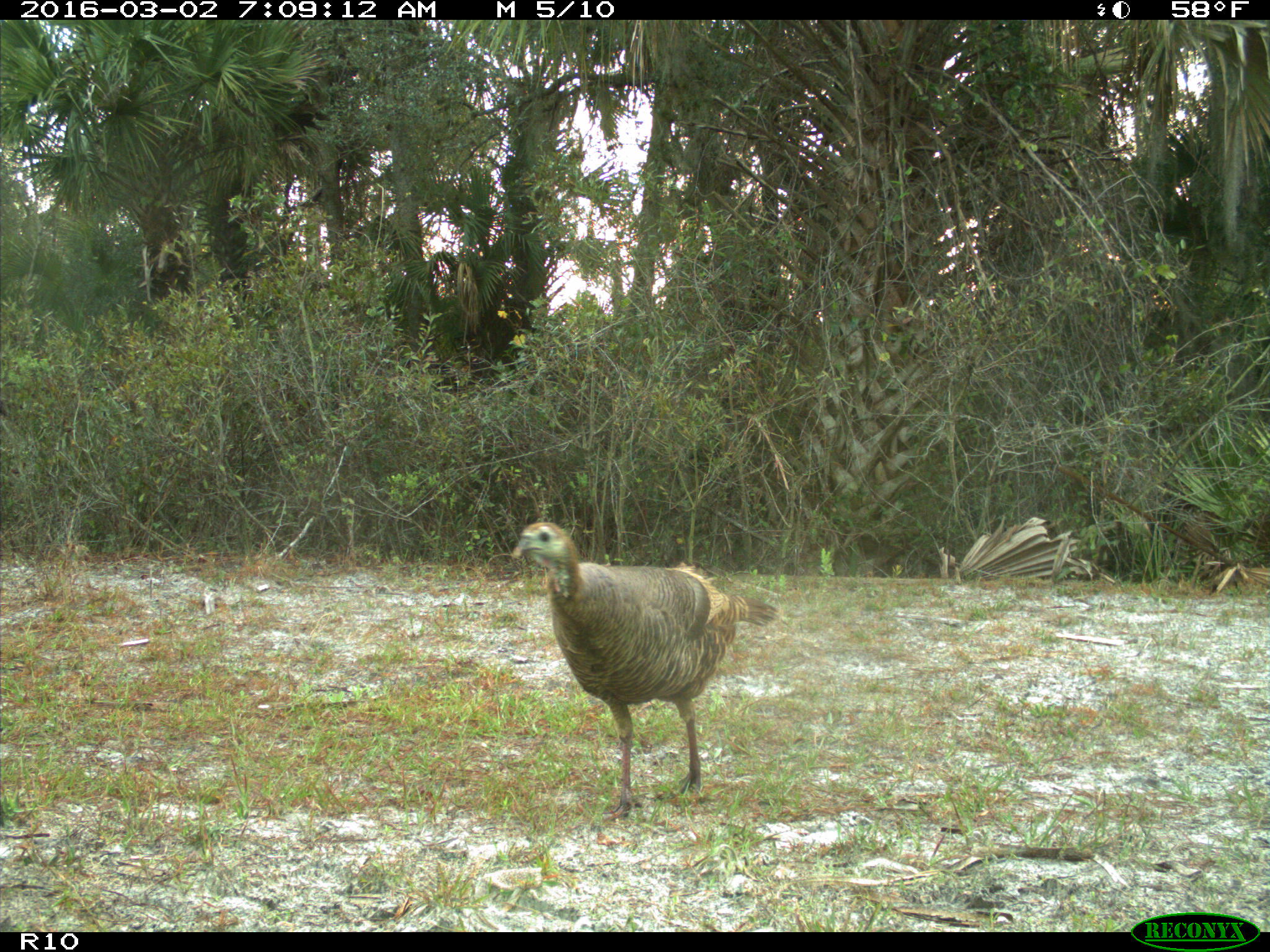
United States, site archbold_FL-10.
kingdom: Animalia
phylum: Chordata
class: Aves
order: Galliformes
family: Phasianidae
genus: Meleagris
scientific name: Meleagris gallopavo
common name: wild turkey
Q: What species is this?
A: Meleagris gallopavo (wild turkey).